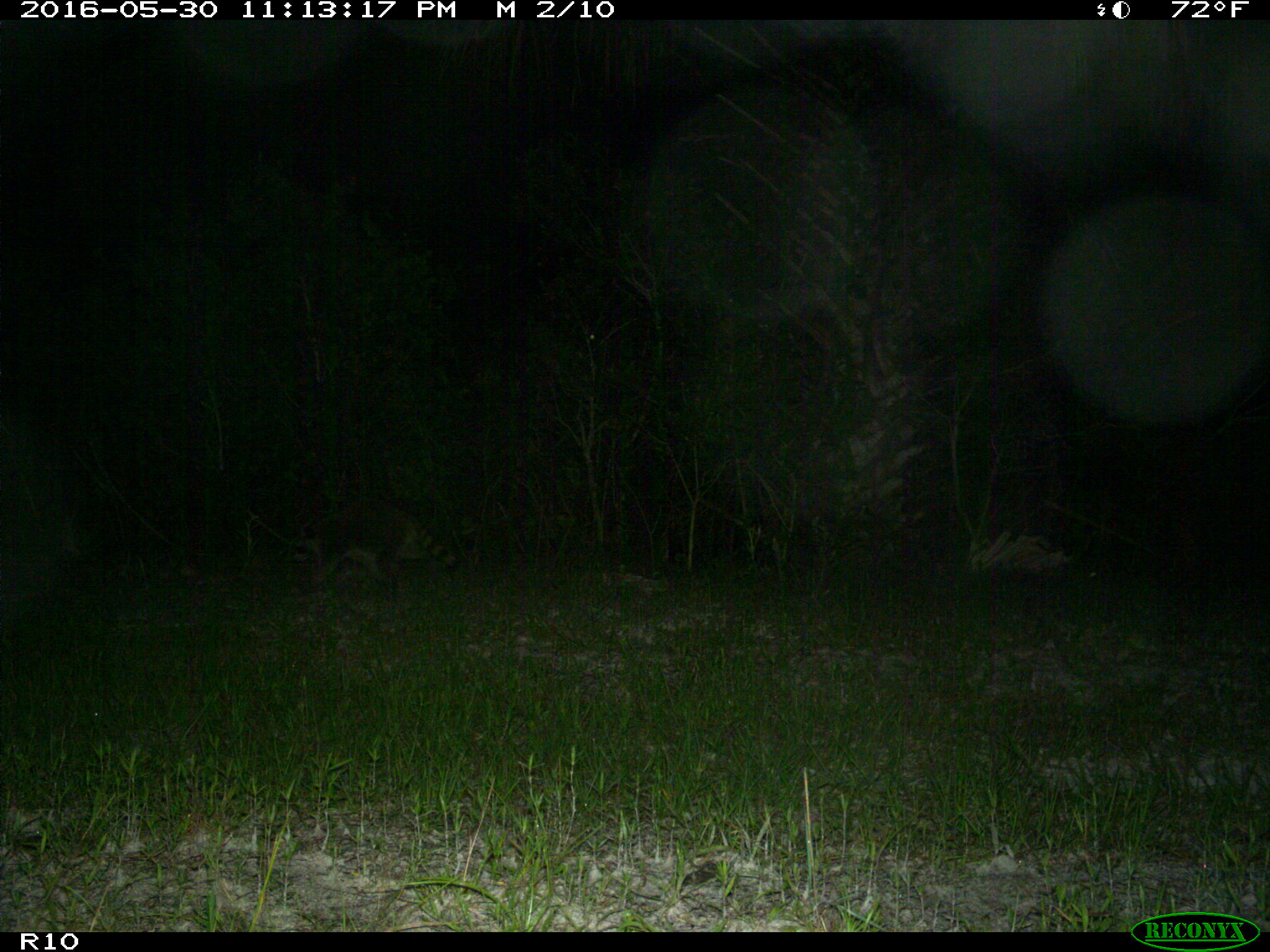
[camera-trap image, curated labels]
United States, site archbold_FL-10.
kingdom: Animalia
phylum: Chordata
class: Mammalia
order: Carnivora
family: Procyonidae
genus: Procyon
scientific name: Procyon lotor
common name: common raccoon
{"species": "Procyon lotor (common raccoon)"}